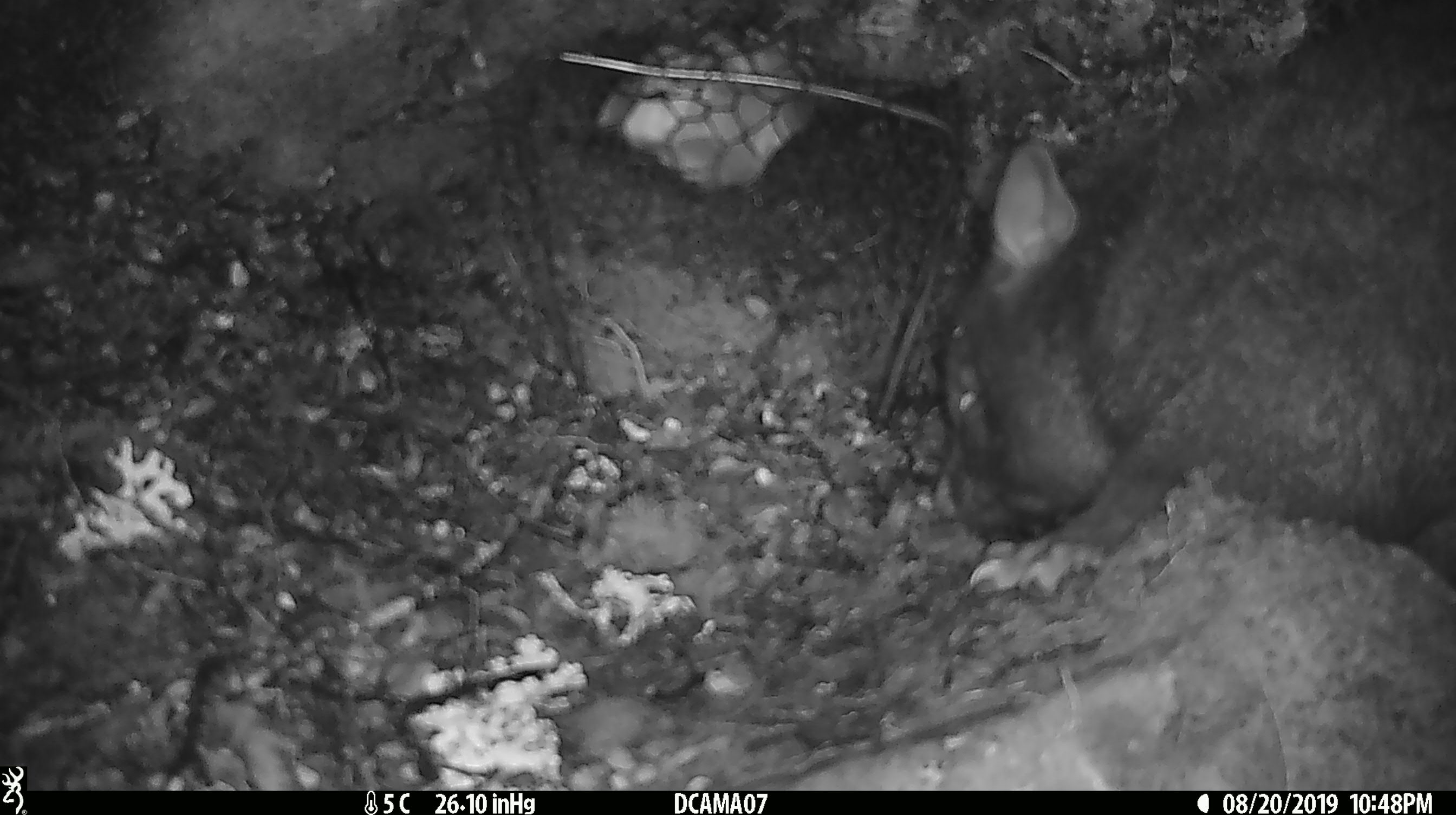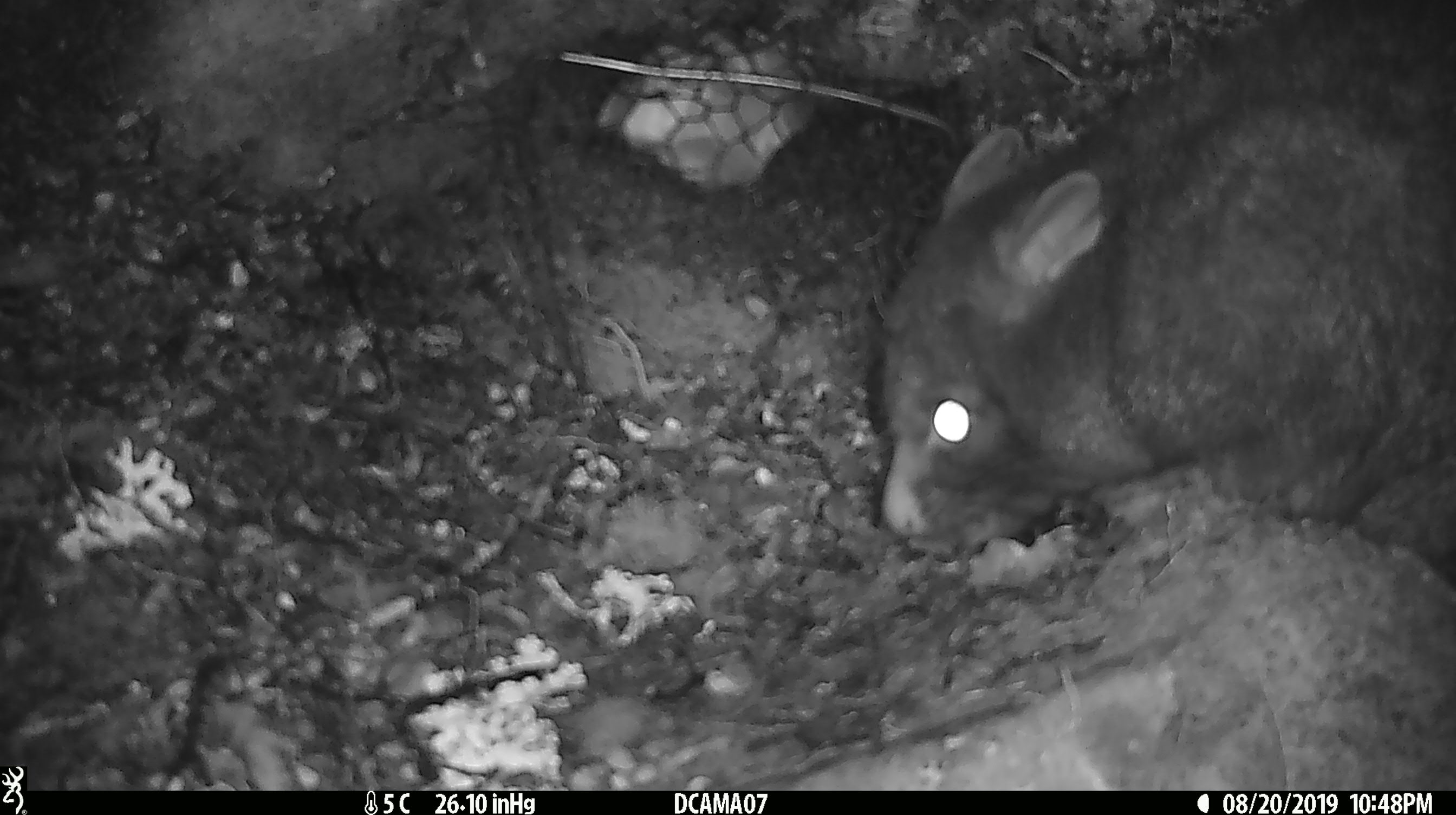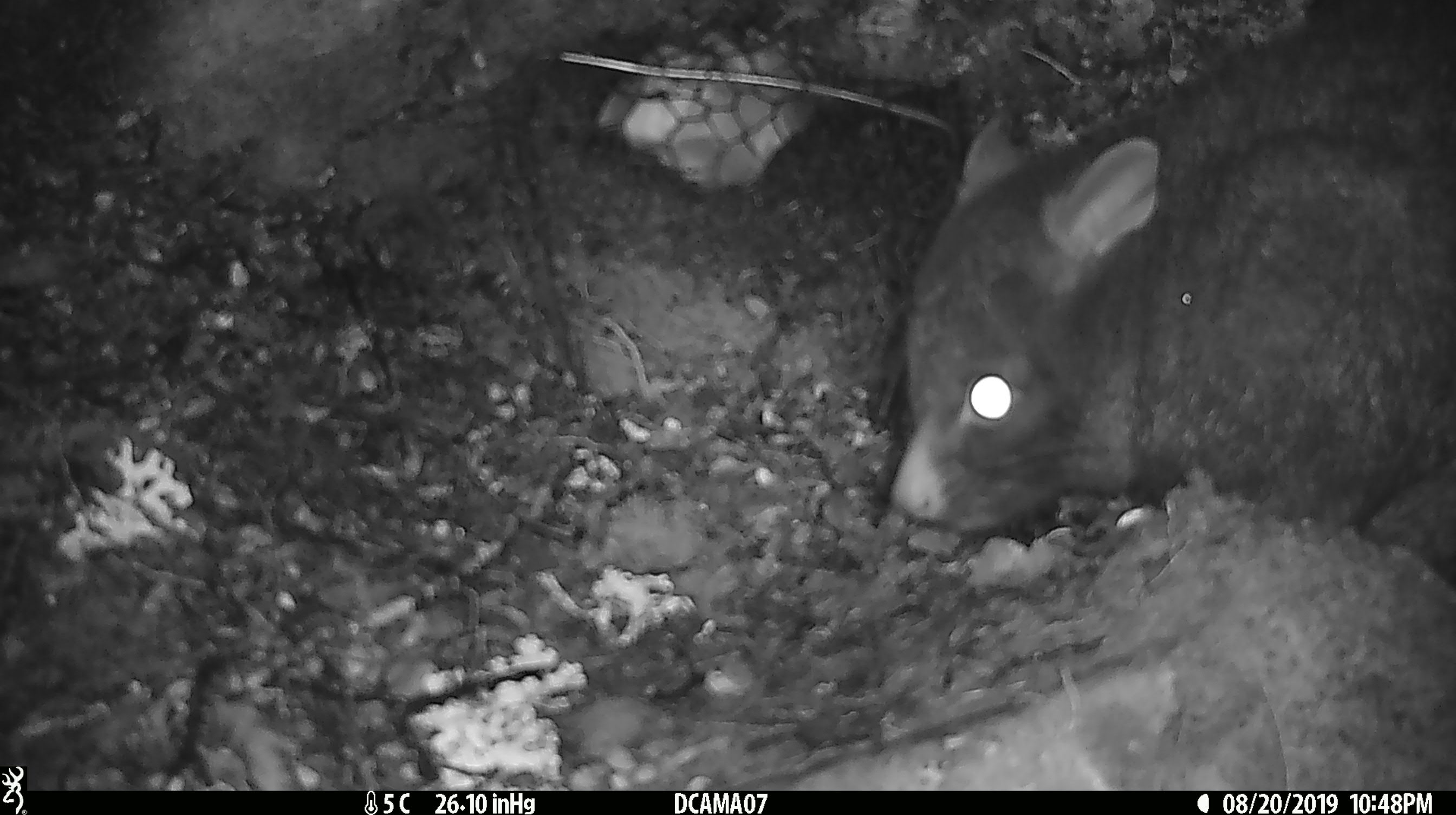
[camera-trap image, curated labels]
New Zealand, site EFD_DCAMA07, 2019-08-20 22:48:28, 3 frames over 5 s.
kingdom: Animalia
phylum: Chordata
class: Mammalia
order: Diprotodontia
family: Phalangeridae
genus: Trichosurus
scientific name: Trichosurus vulpecula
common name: common brushtail possum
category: possum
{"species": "possum (common brushtail possum) (Trichosurus vulpecula)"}